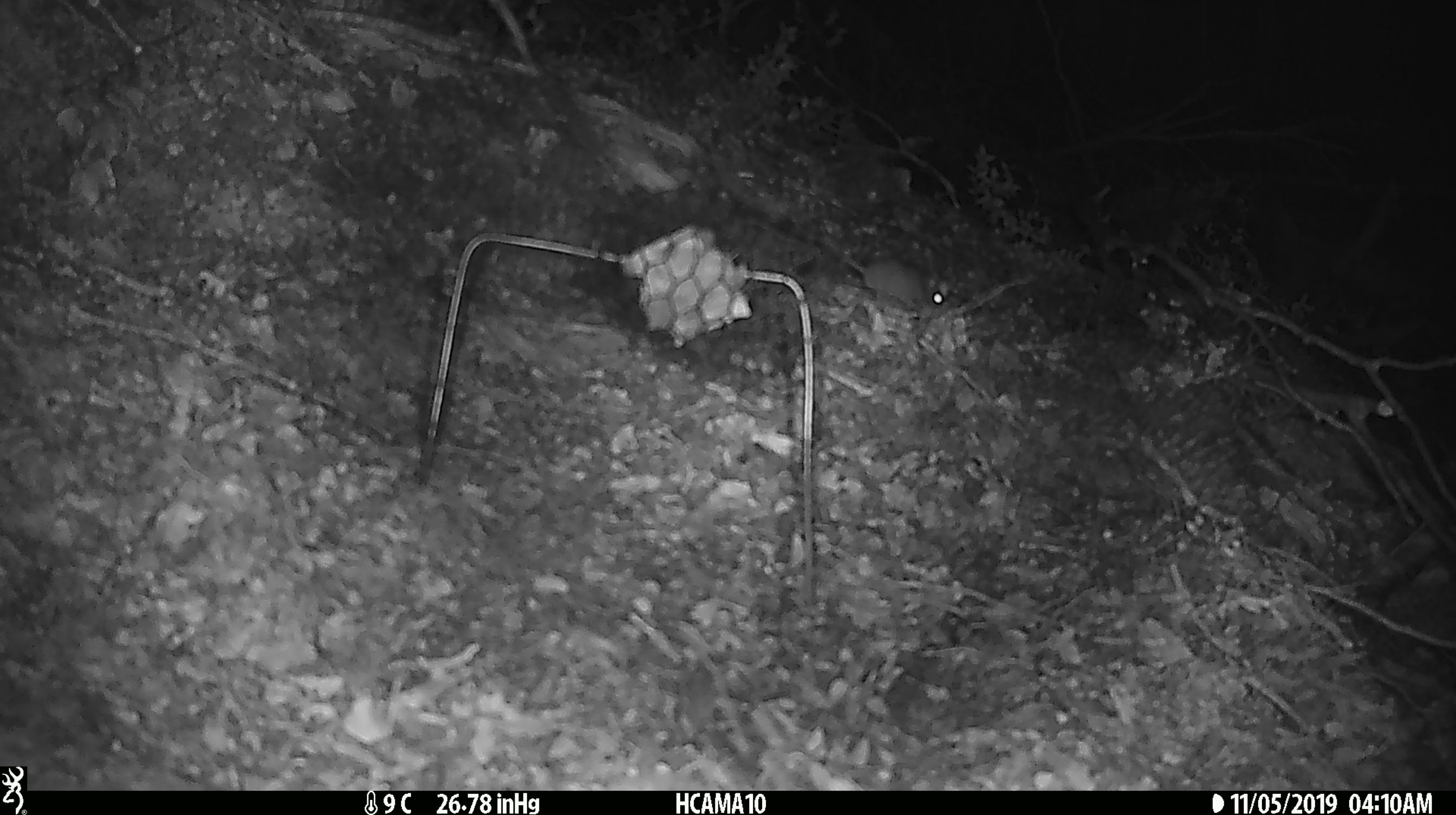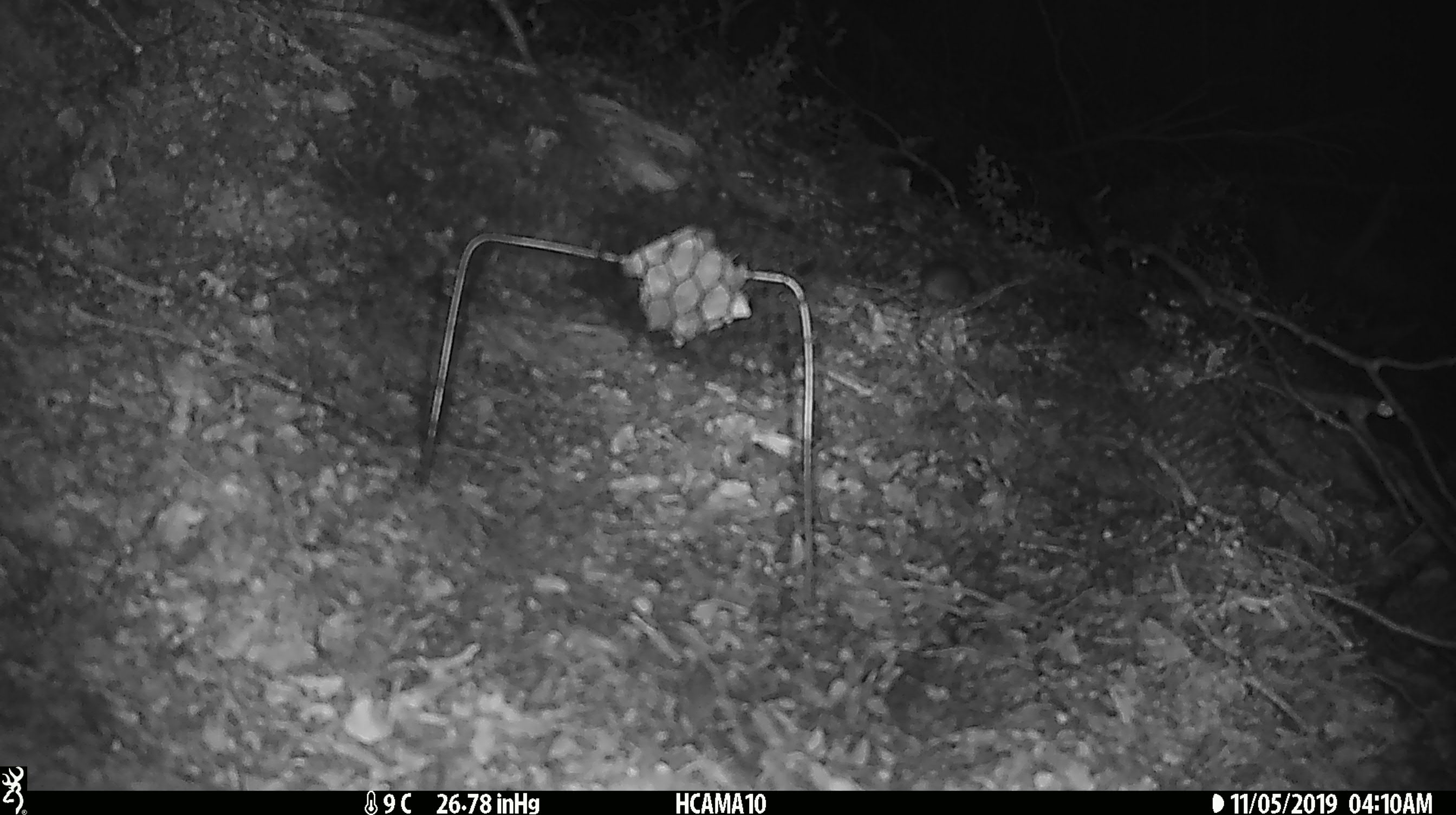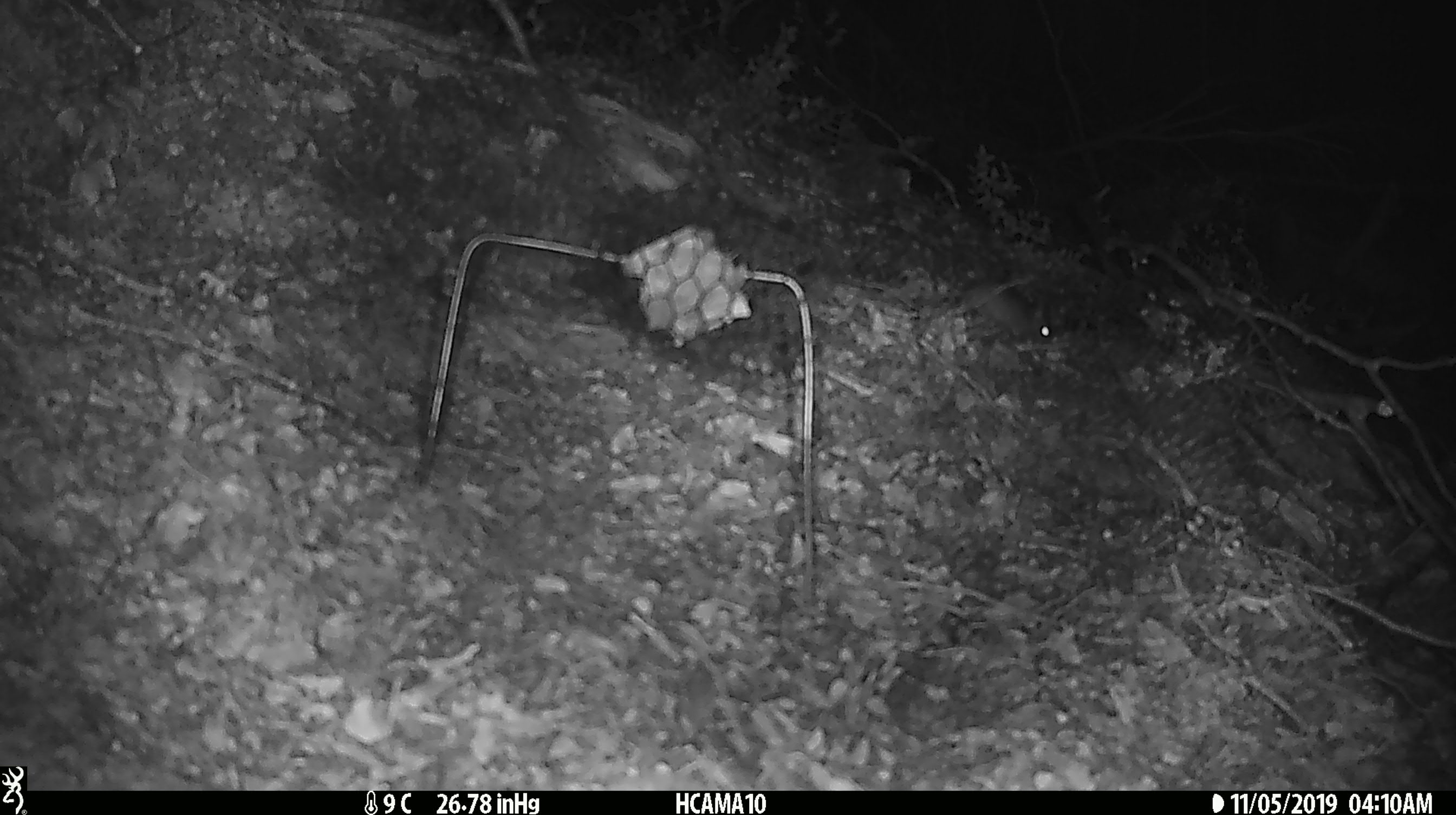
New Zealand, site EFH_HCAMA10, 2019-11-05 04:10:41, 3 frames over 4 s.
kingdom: Animalia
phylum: Chordata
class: Mammalia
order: Rodentia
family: Muridae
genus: Mus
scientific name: Mus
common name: mouse